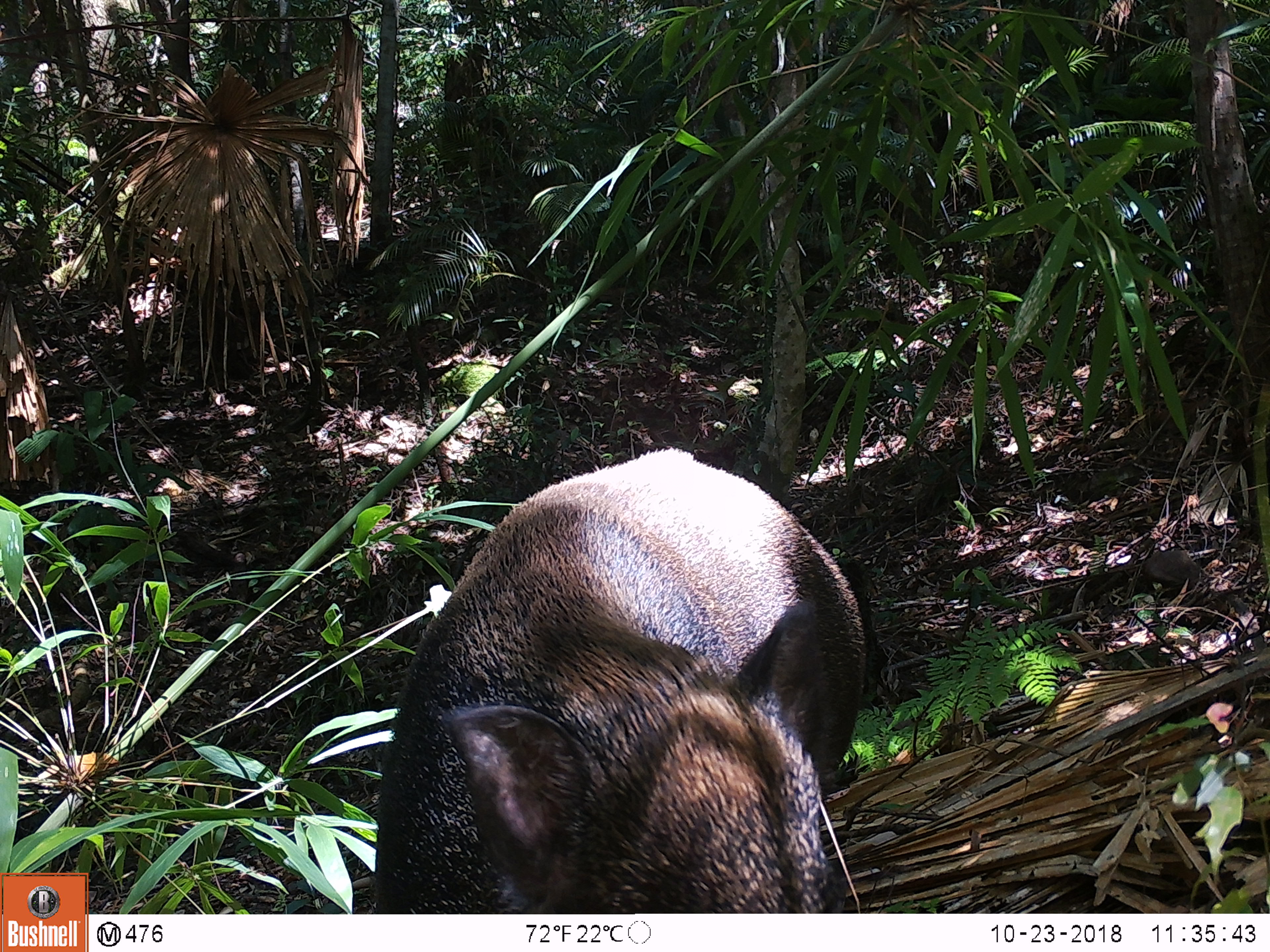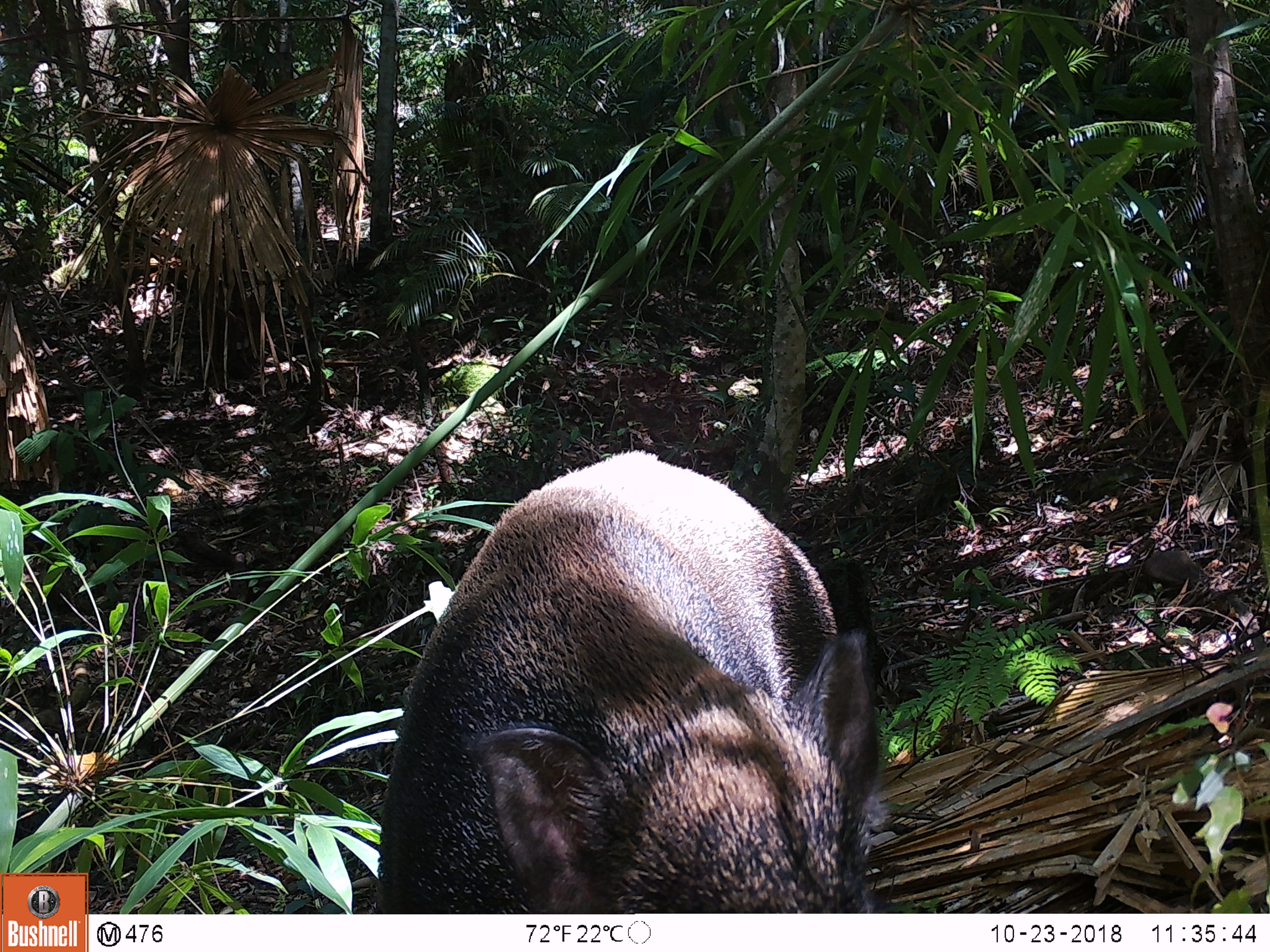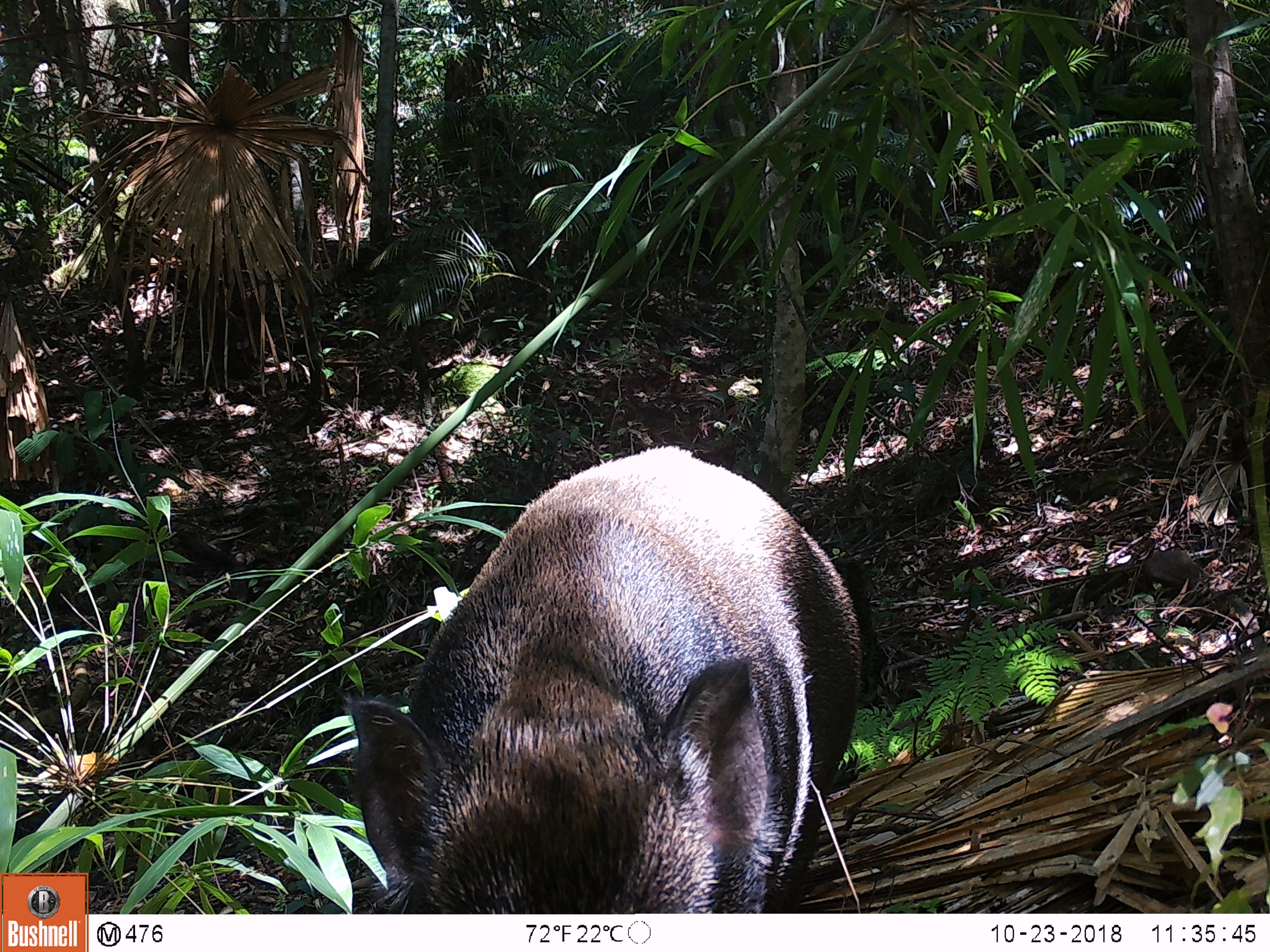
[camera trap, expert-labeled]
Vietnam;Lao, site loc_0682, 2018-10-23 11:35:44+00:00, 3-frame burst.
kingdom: Animalia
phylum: Chordata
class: Mammalia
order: Artiodactyla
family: Suidae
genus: Sus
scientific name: Sus scrofa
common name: eurasian wild pig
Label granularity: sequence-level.